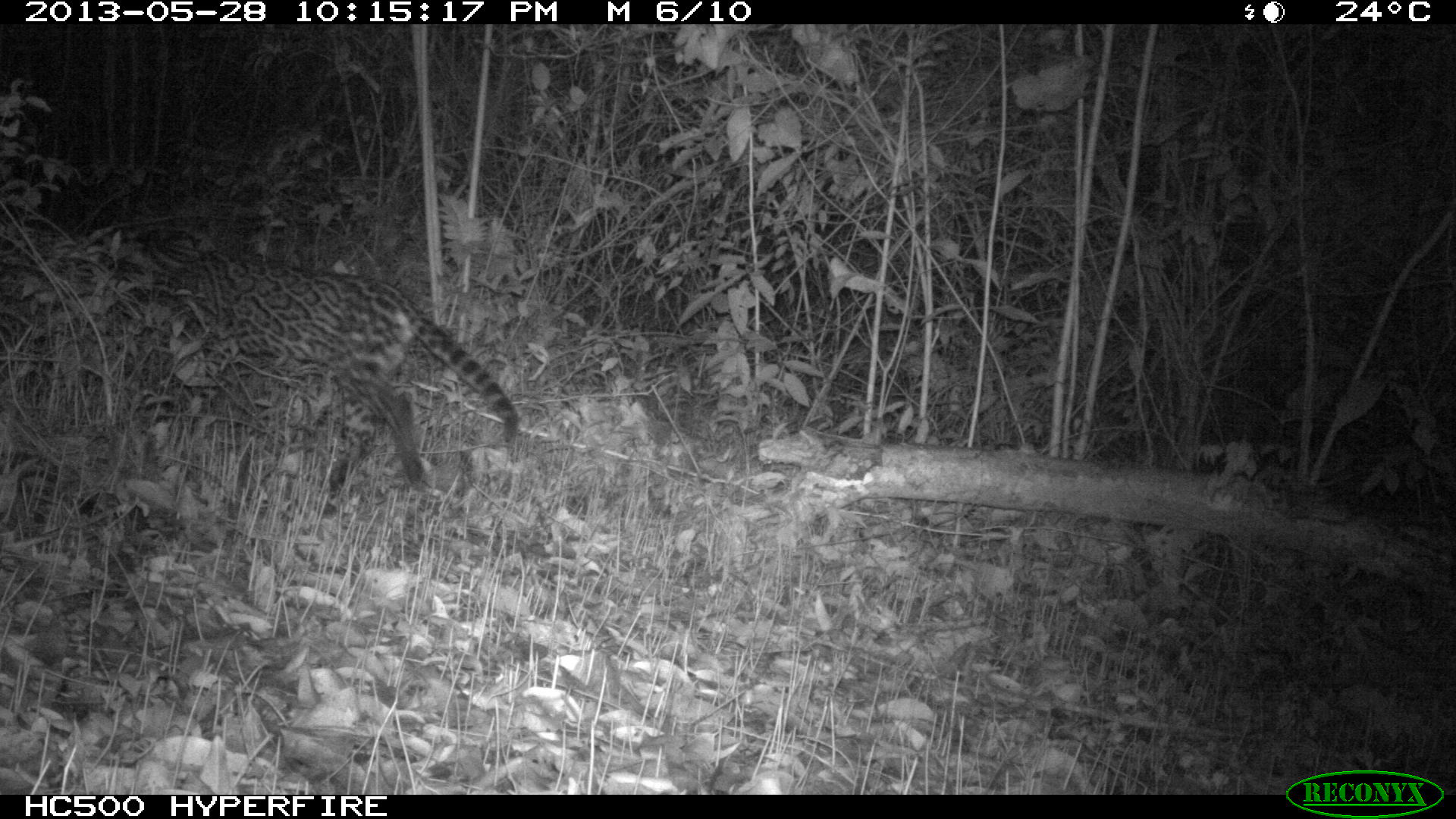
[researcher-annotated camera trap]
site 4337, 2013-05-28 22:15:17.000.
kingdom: Animalia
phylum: Chordata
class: Mammalia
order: Carnivora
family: Felidae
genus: Leopardus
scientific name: Leopardus pardalis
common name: ocelot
Leopardus pardalis (ocelot), count 1.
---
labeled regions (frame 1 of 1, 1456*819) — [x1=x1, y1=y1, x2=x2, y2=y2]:
leopardus pardalis: [x1=105, y1=244, x2=522, y2=511]